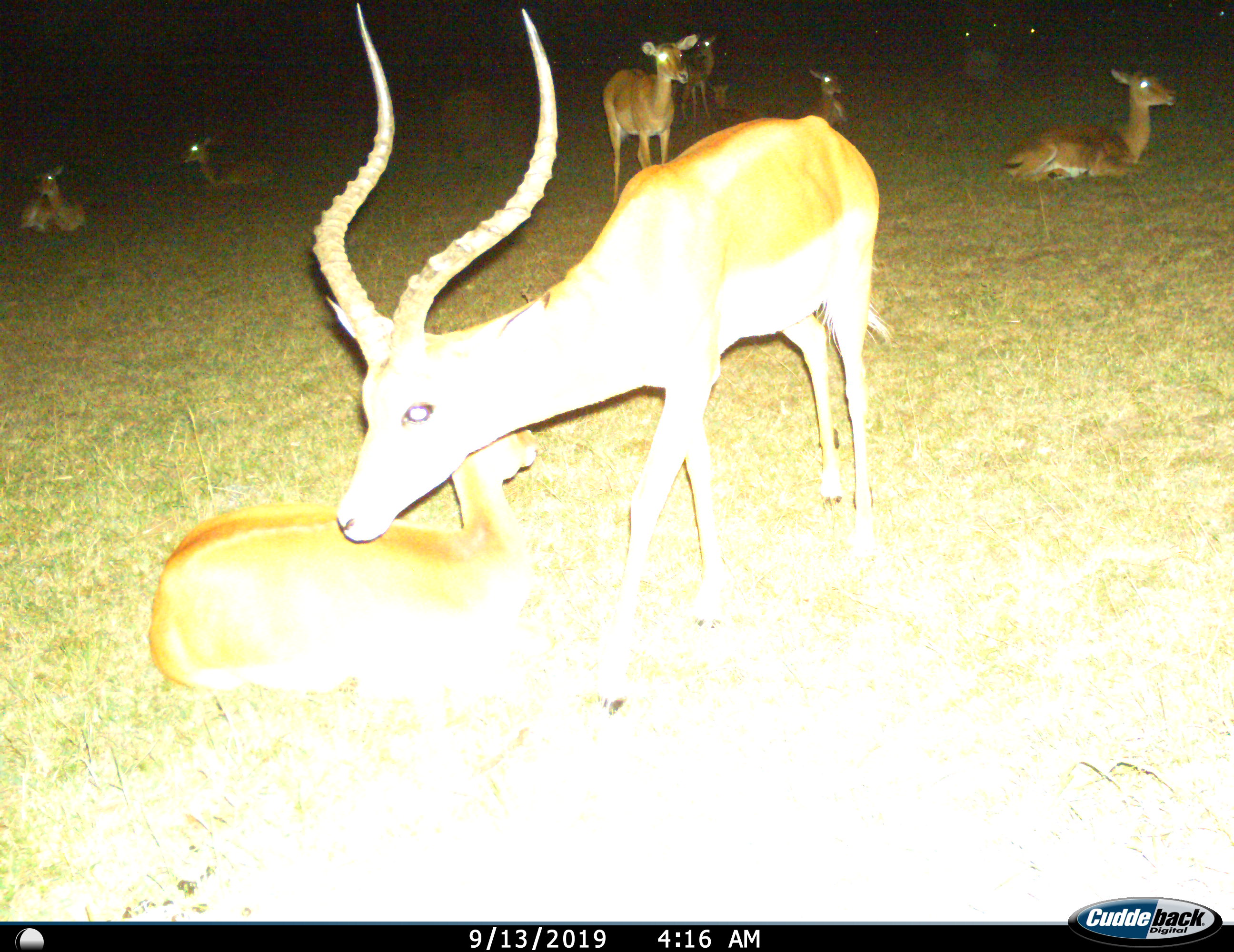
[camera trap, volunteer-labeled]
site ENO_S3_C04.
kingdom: Animalia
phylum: Chordata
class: Mammalia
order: Artiodactyla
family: Bovidae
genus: Aepyceros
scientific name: Aepyceros melampus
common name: impala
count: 9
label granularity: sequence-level